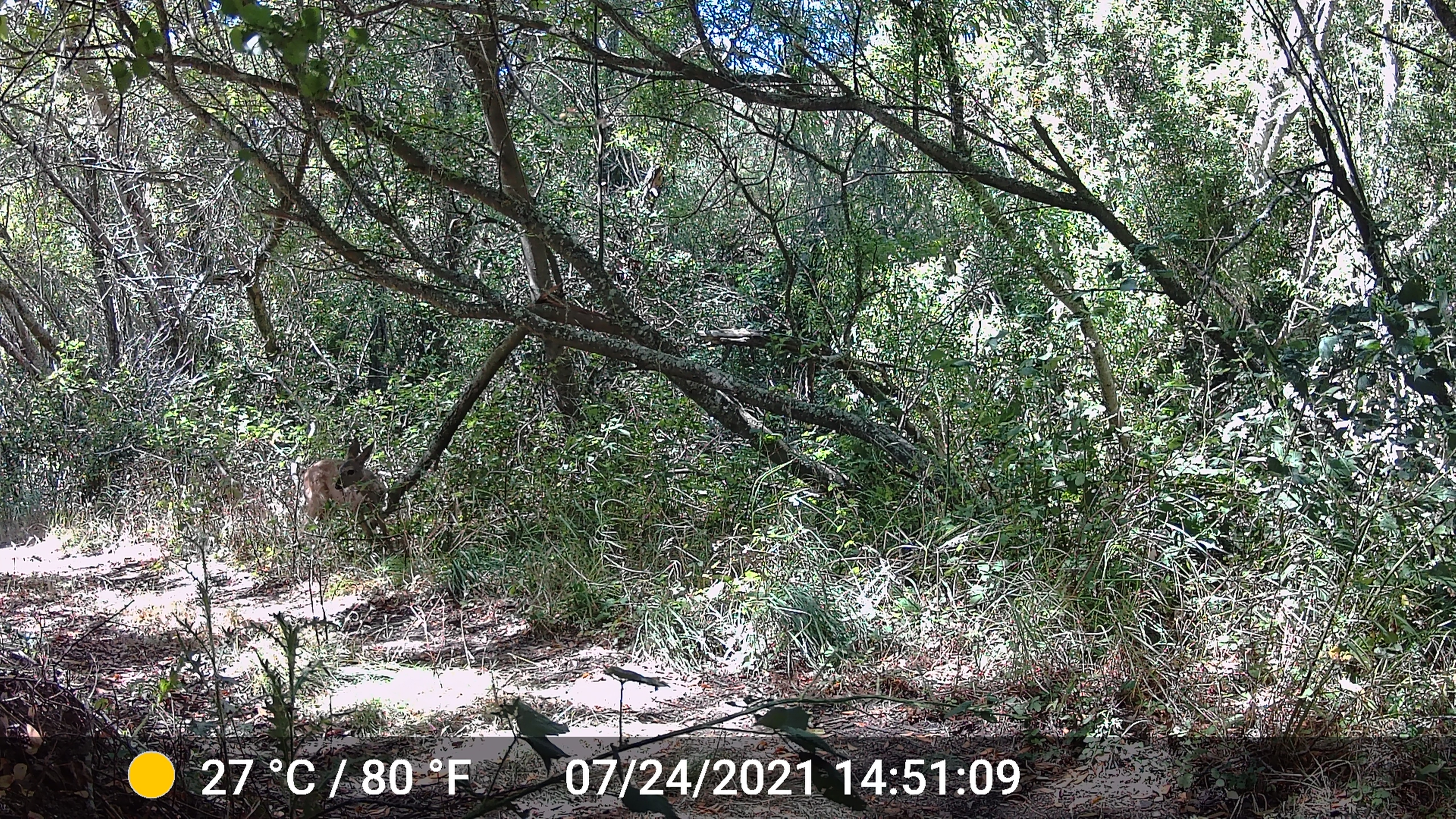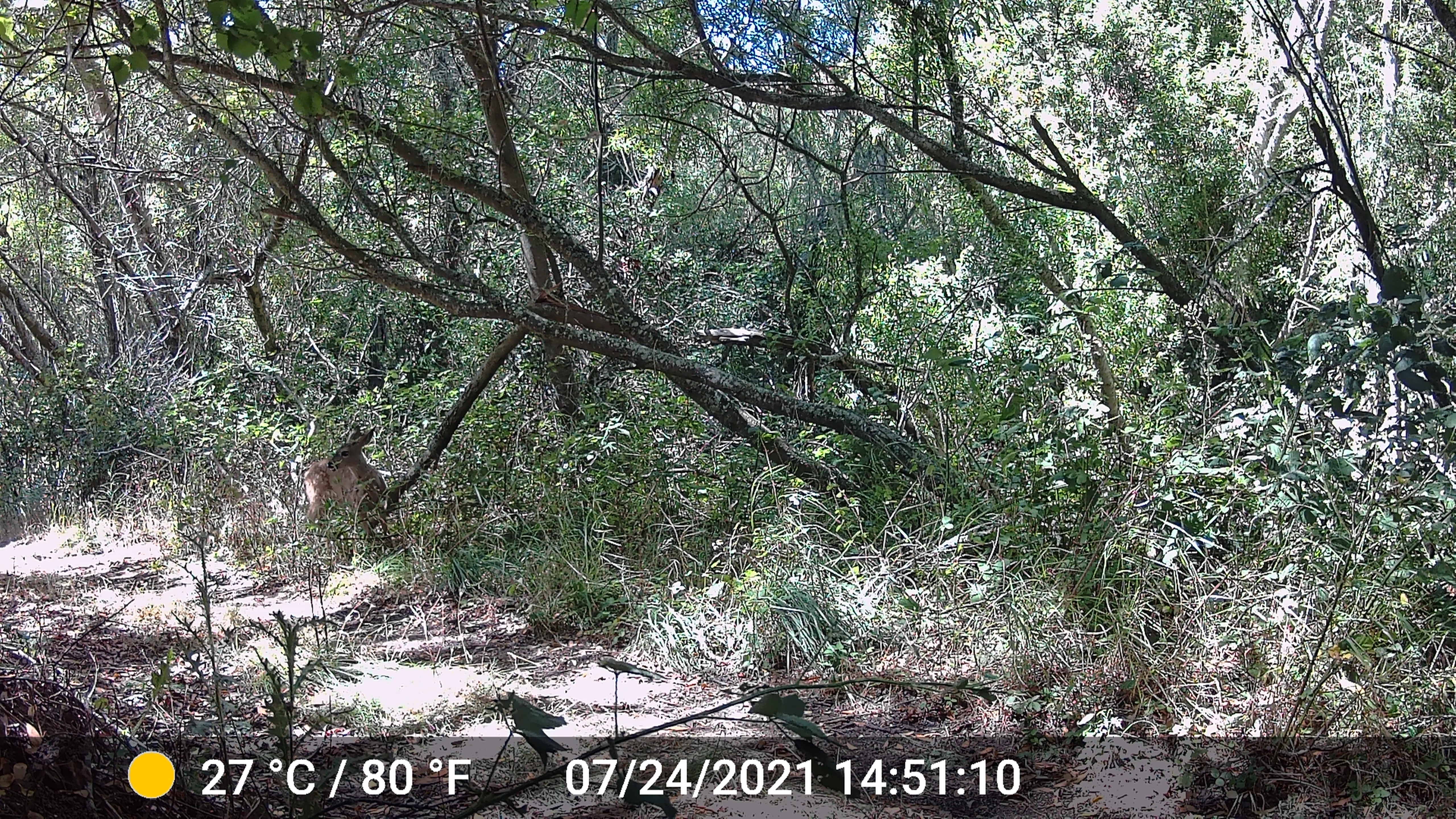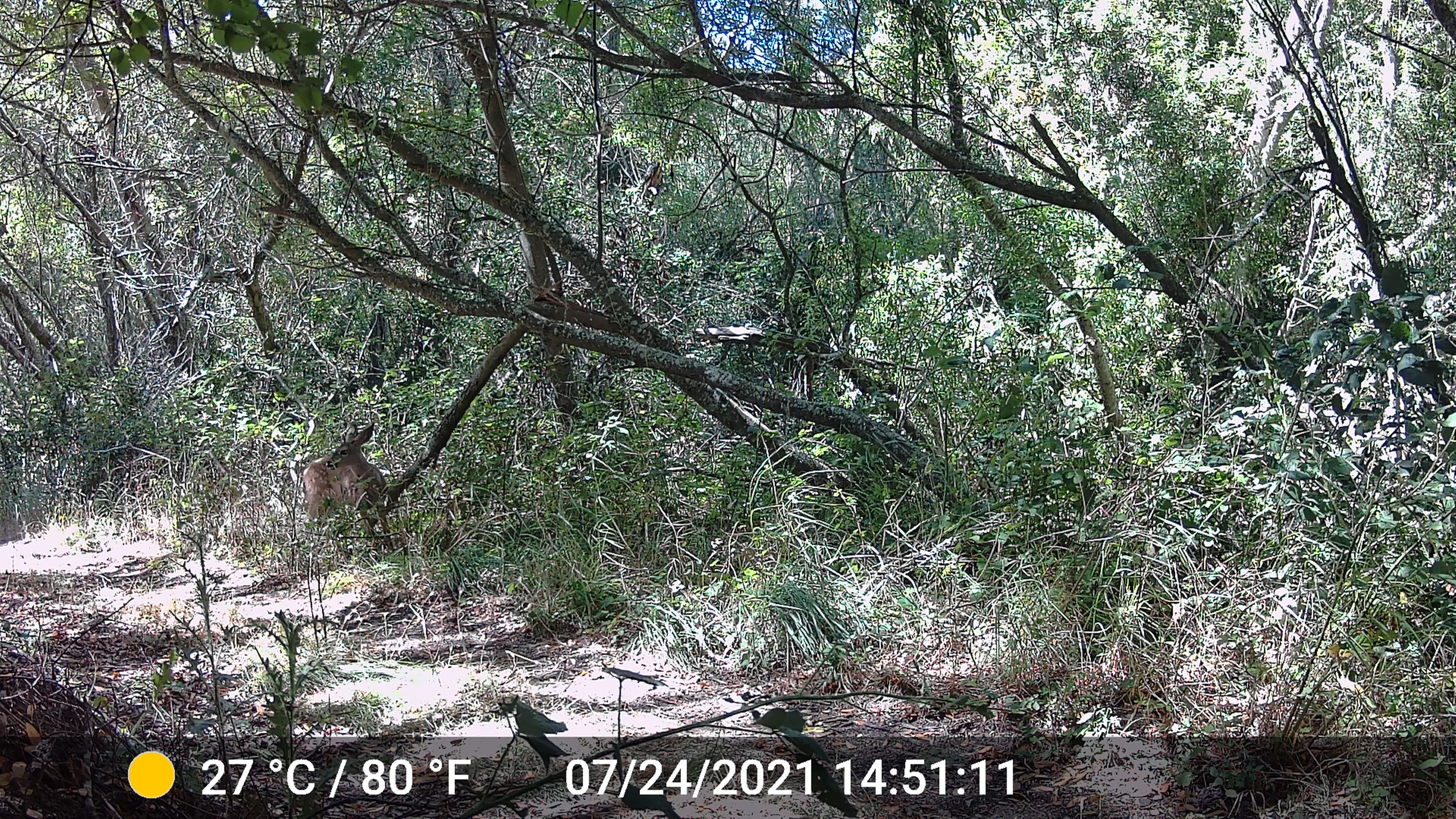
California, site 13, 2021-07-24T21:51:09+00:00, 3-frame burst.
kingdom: Animalia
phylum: Chordata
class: Mammalia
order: Artiodactyla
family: Cervidae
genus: Odocoileus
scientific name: Odocoileus hemionus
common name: mule deer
Mule deer (Odocoileus hemionus).